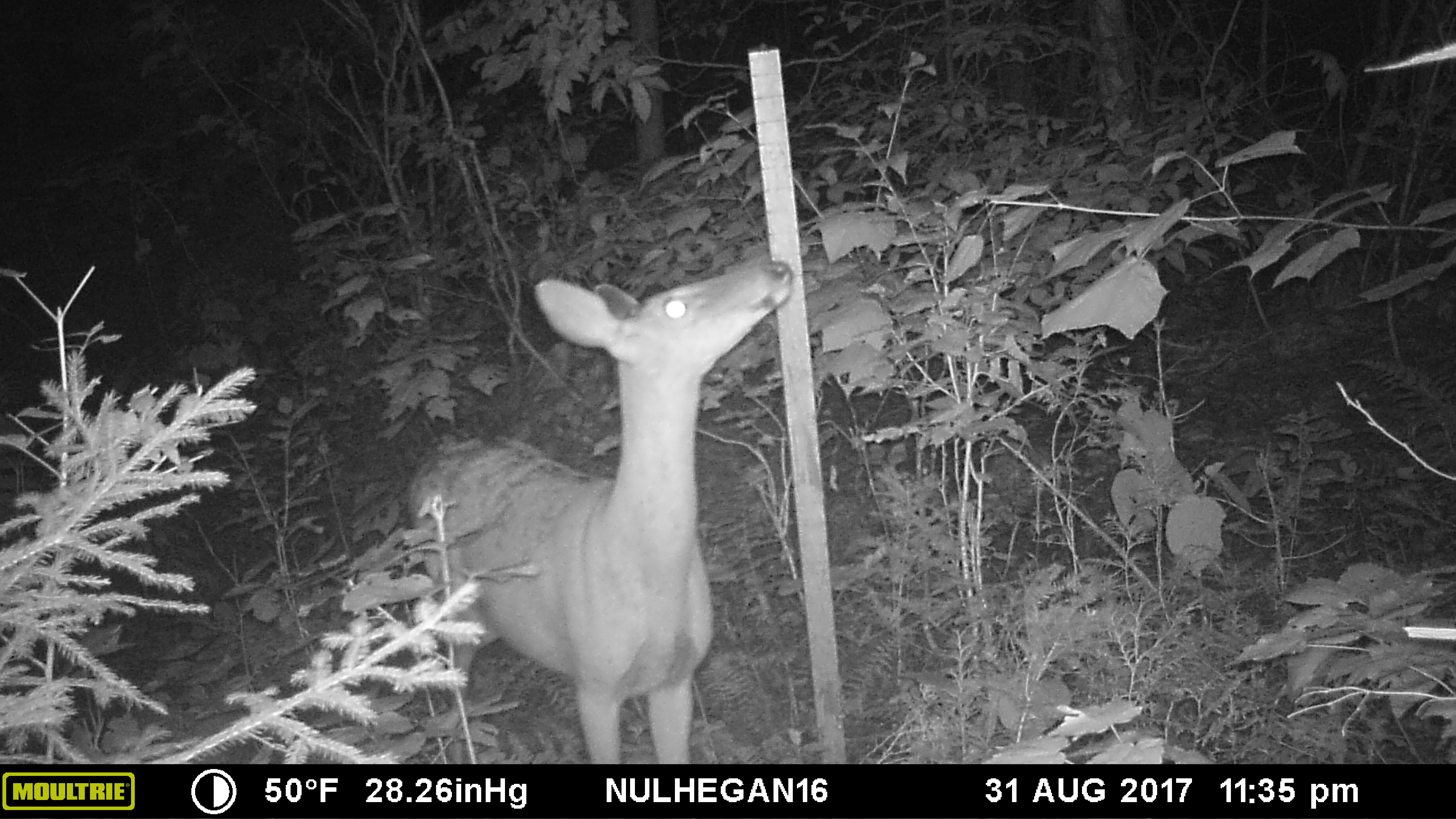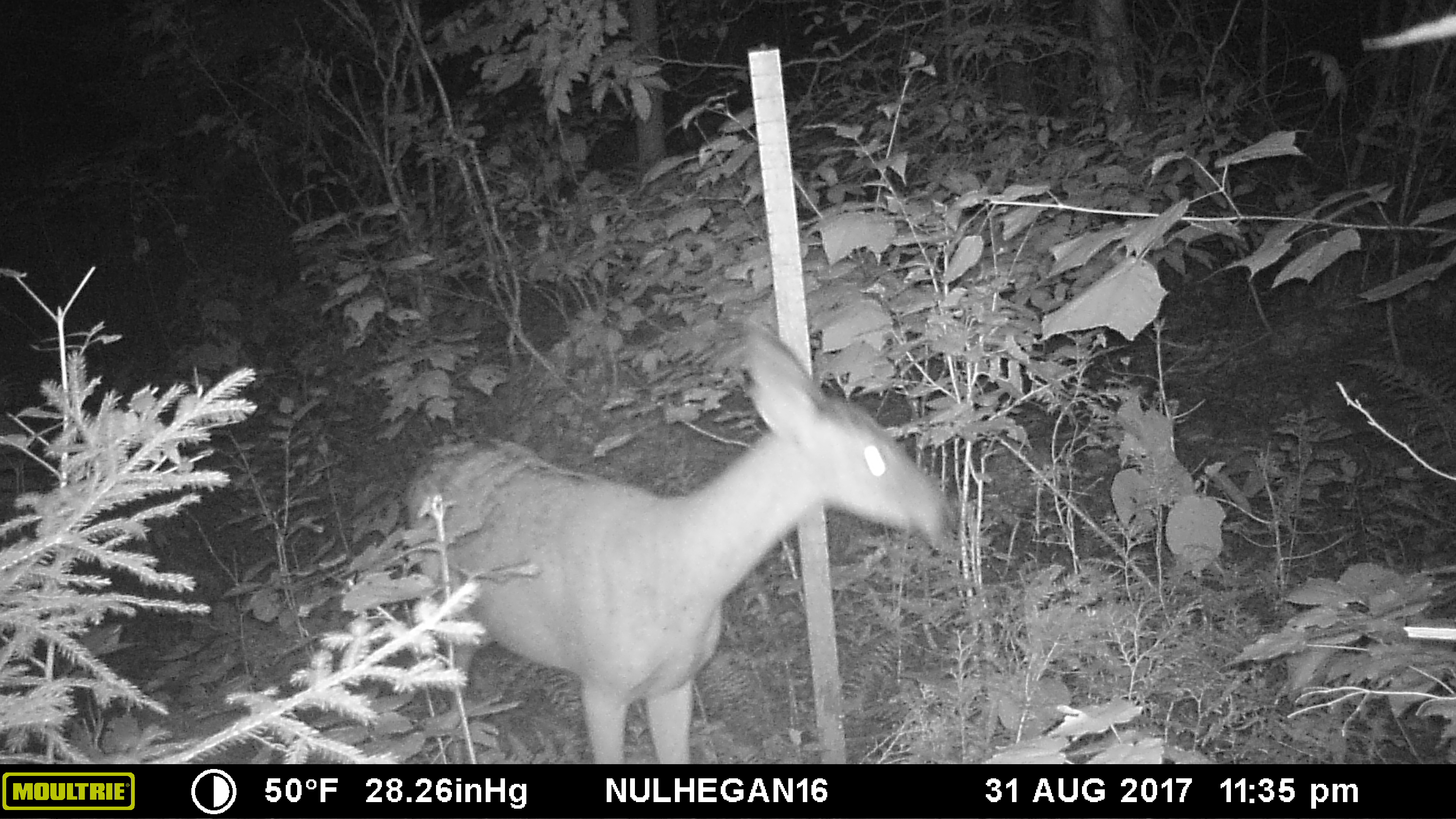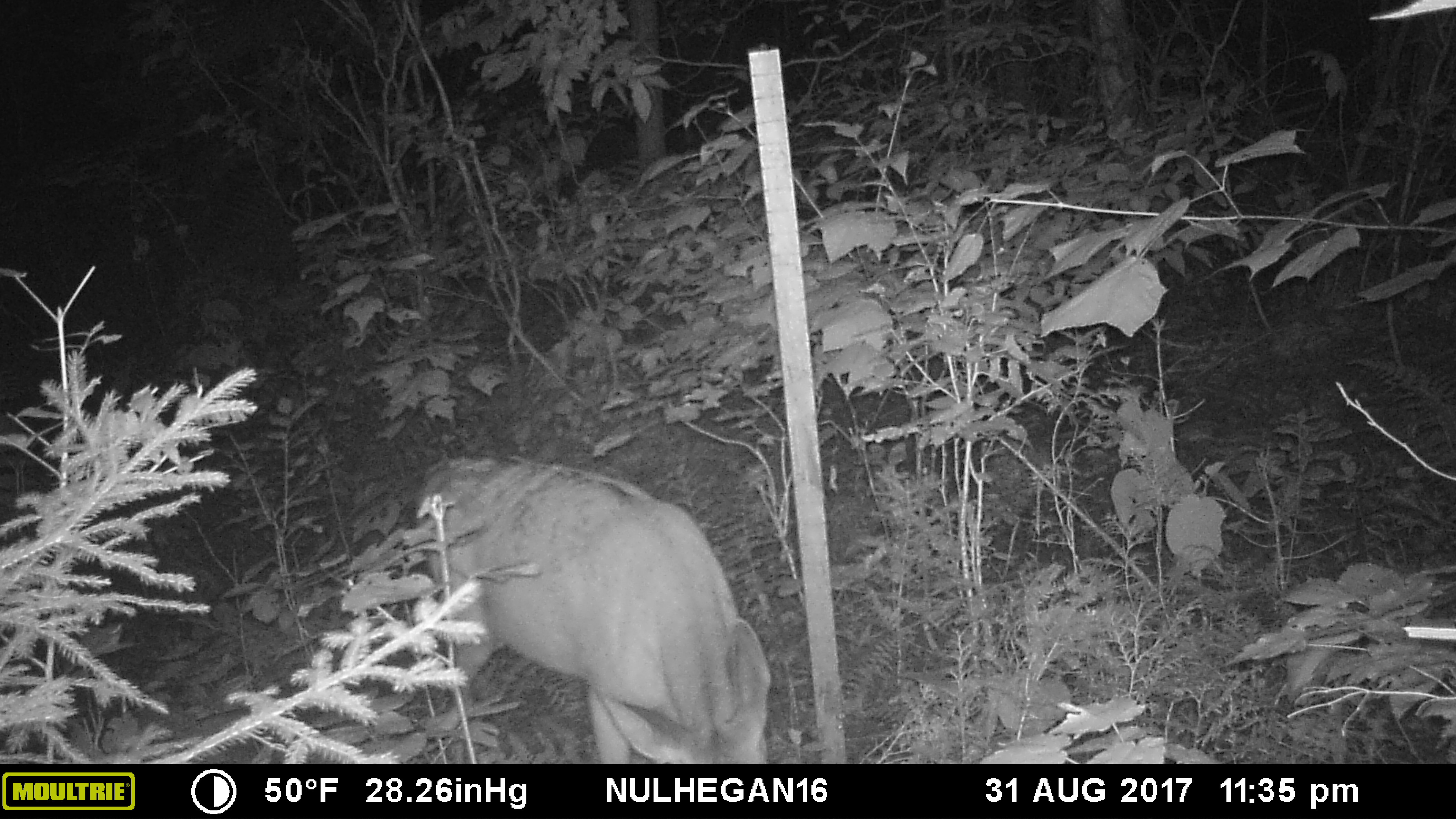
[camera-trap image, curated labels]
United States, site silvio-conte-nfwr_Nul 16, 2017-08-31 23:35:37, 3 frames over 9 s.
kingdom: Animalia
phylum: Chordata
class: Mammalia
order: Artiodactyla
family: Cervidae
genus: Odocoileus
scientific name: Odocoileus virginianus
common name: white-tailed deer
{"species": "white-tailed deer (Odocoileus virginianus)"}